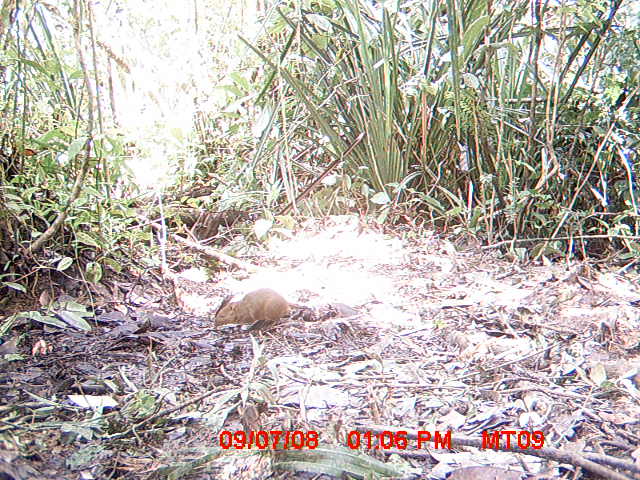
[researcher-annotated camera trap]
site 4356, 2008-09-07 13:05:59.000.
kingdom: Animalia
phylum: Chordata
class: Mammalia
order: Rodentia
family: Nesomyidae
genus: Nesomys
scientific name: Nesomys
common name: nesomys rodents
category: nesomys sp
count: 1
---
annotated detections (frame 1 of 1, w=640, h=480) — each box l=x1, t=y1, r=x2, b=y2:
nesomys sp: l=213, t=287, r=313, b=334